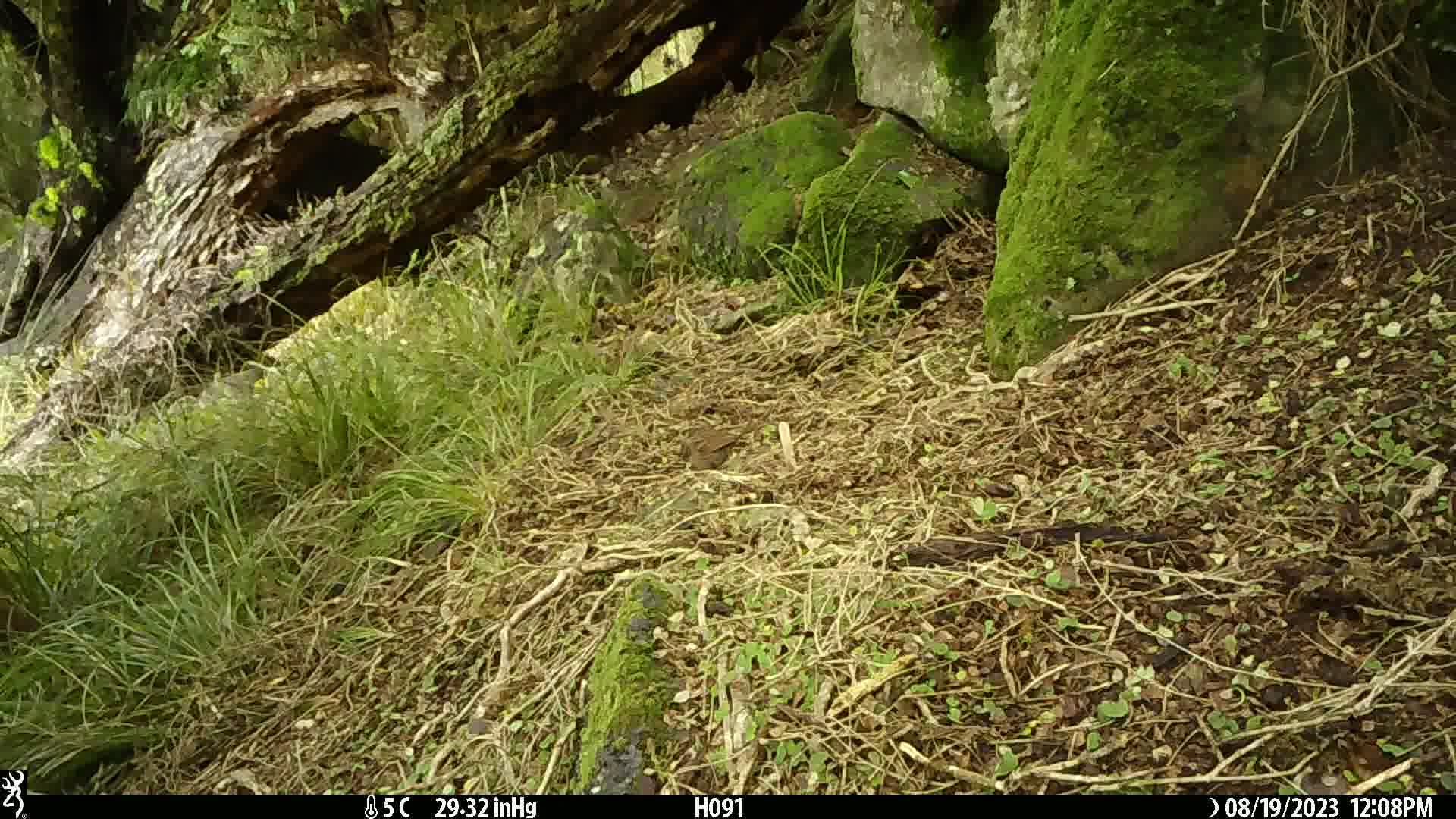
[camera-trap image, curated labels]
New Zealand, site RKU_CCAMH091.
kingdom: Animalia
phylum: Chordata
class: Aves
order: Passeriformes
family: Prunellidae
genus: Prunella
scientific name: Prunella modularis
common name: dunnock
Dunnock (Prunella modularis).